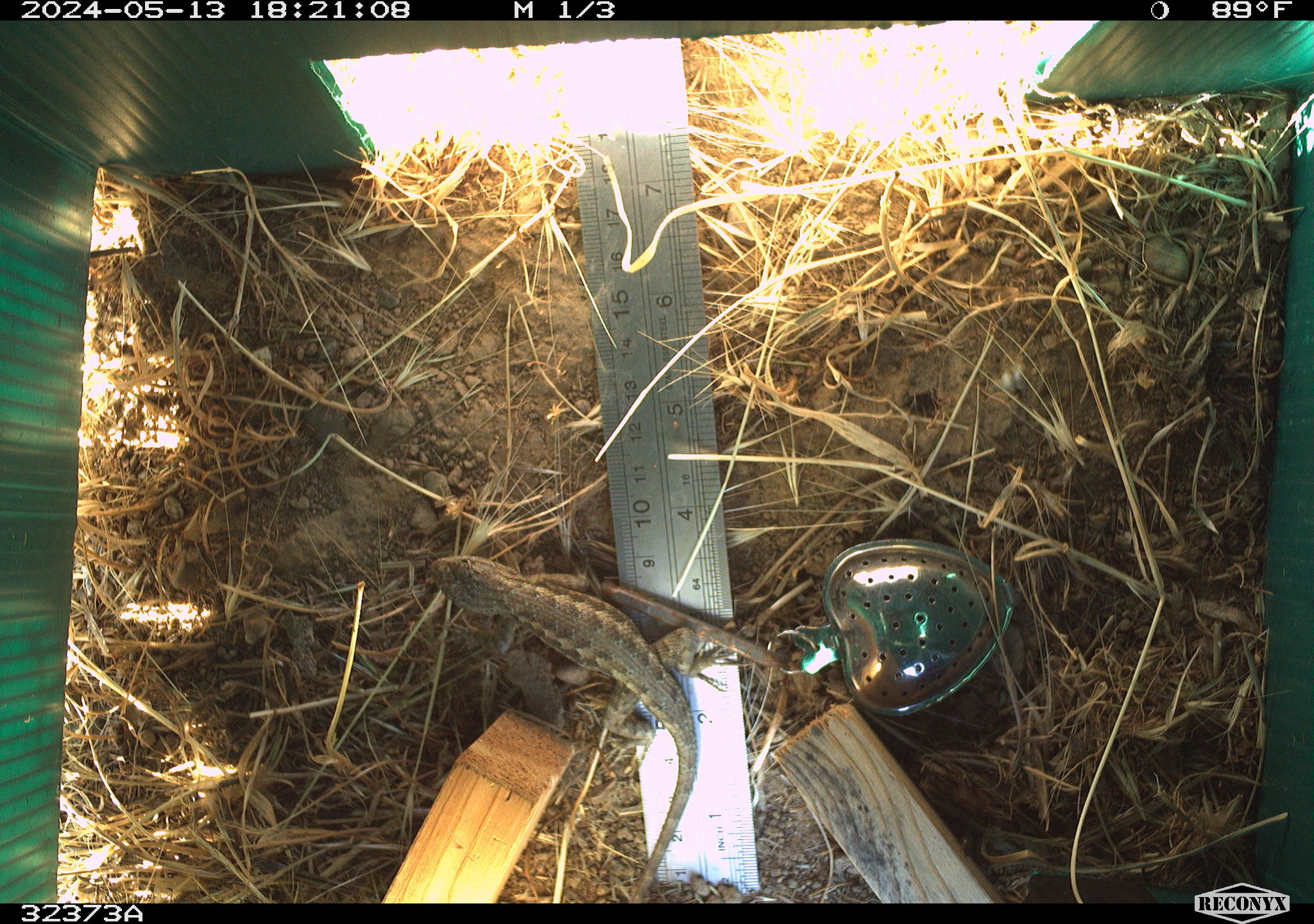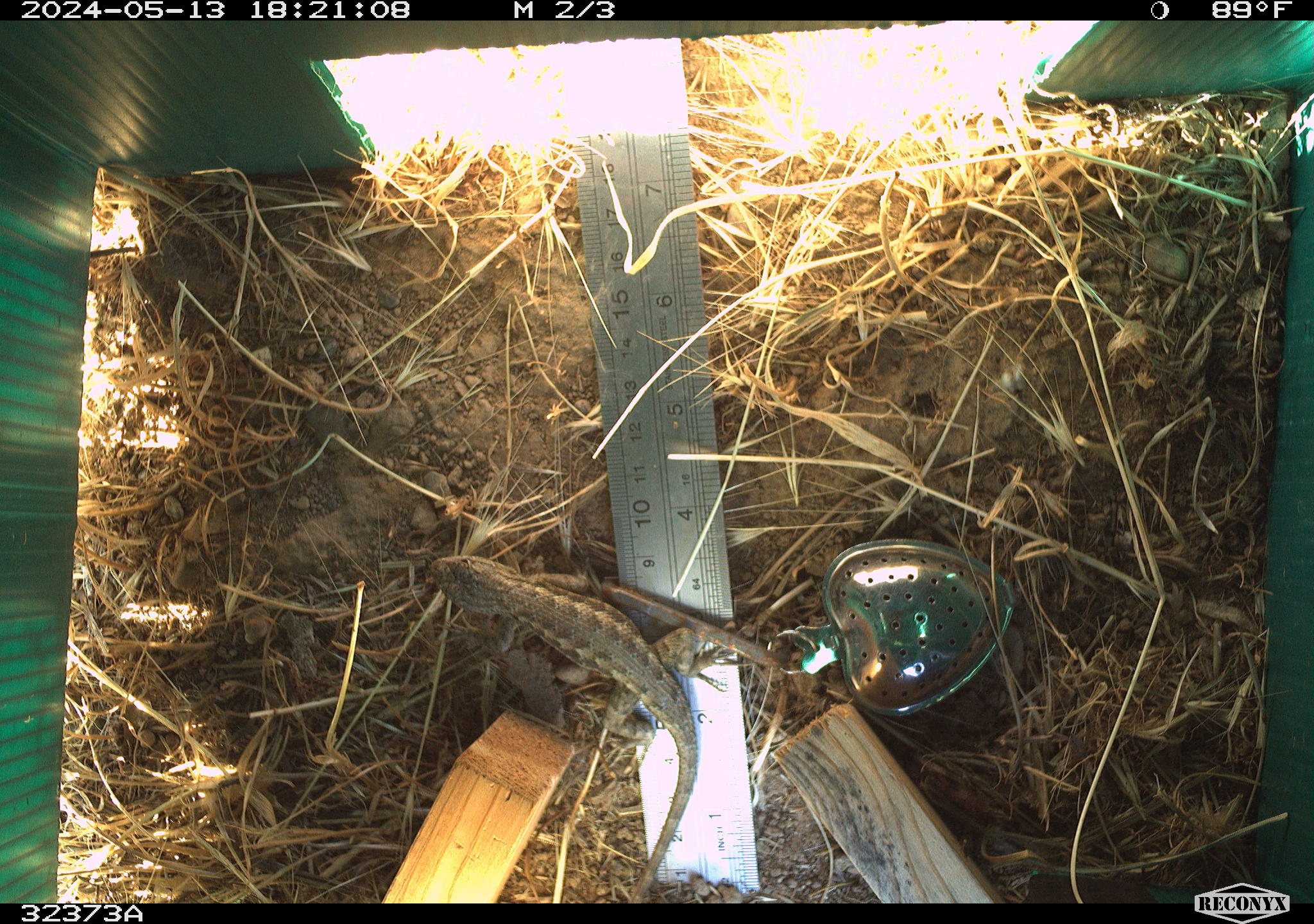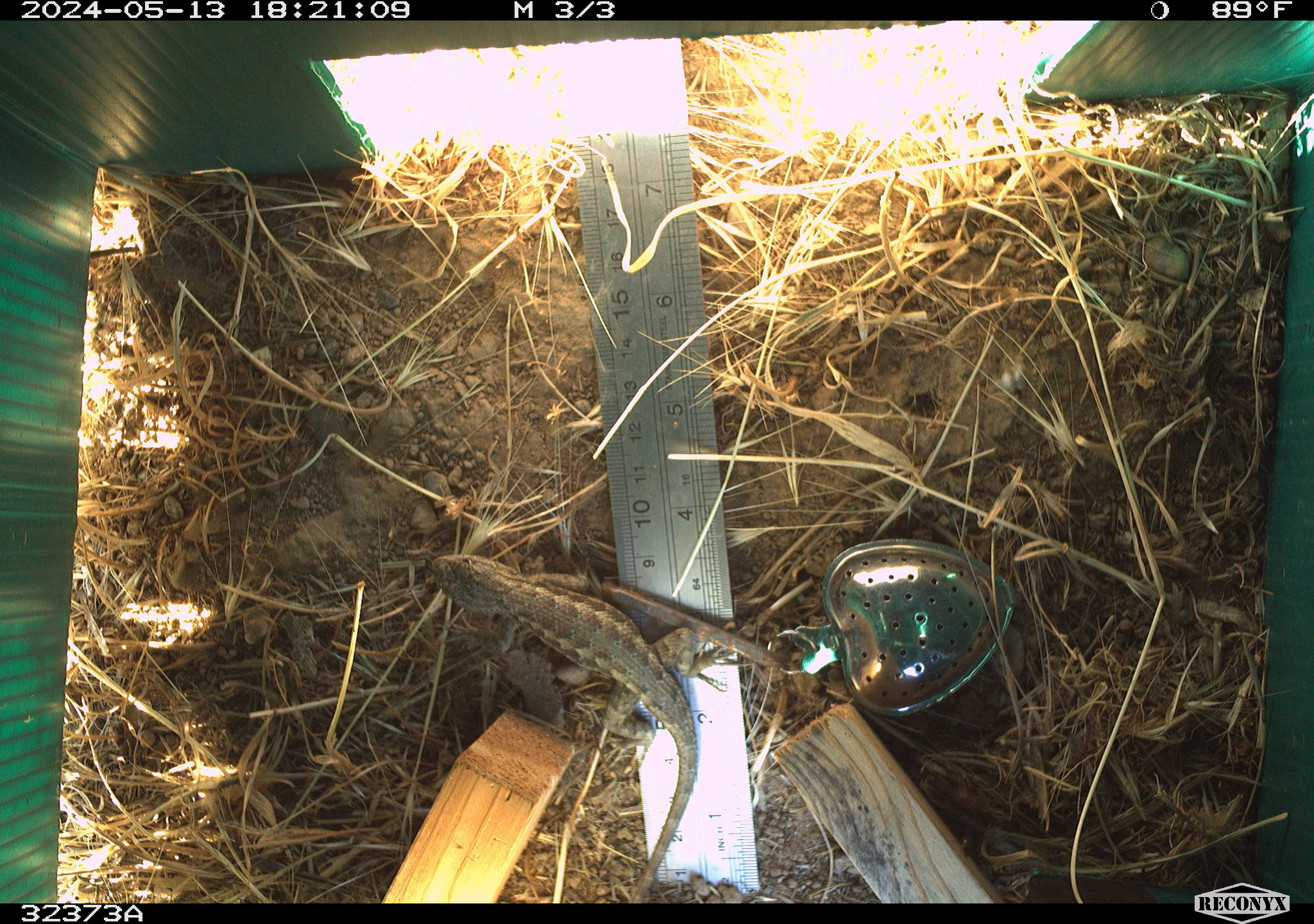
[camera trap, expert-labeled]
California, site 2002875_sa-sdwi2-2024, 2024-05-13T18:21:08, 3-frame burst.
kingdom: Animalia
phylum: Chordata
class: Reptilia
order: Squamata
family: Phrynosomatidae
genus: Sceloporus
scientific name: Sceloporus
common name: spiny lizards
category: sceloporus species